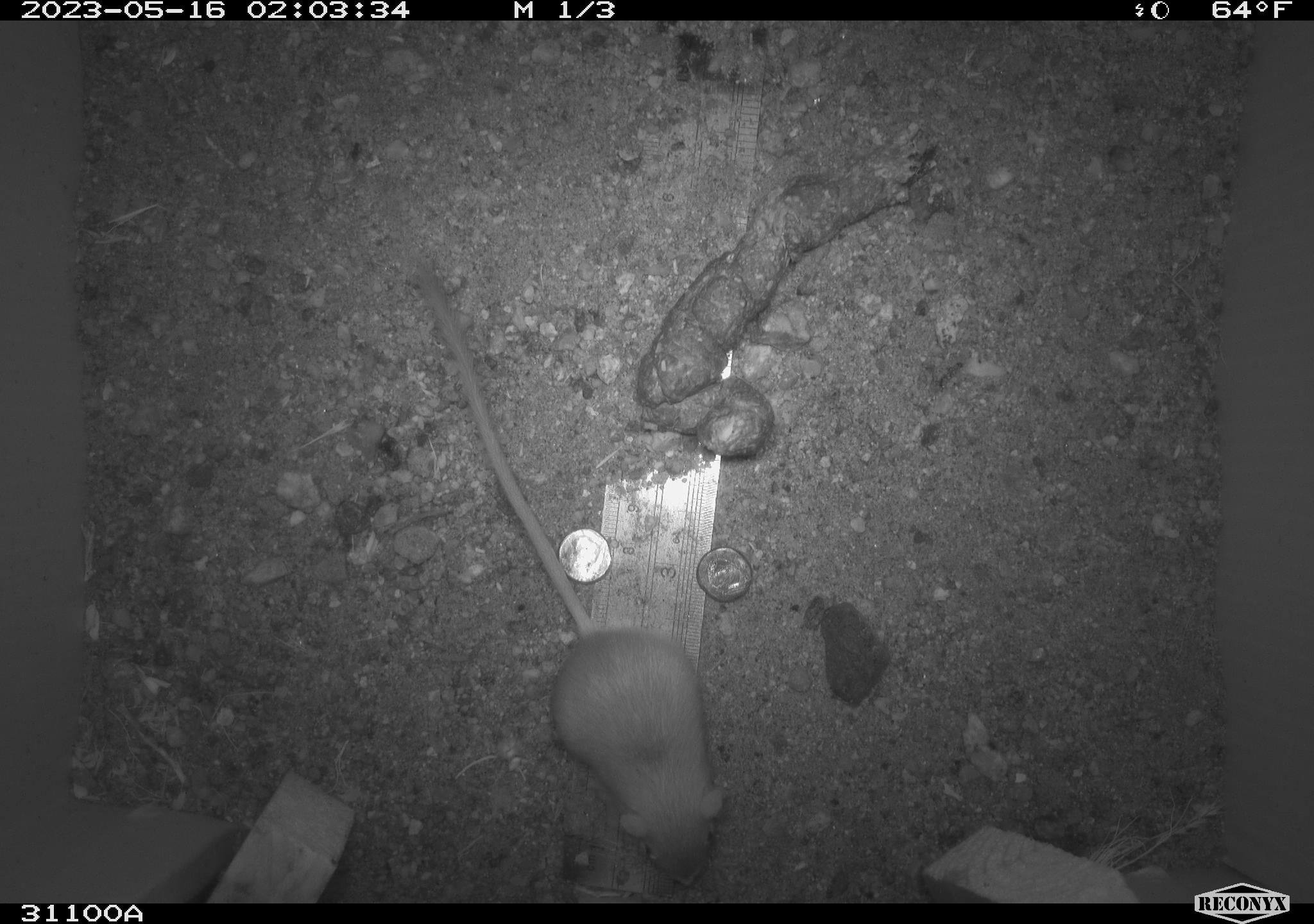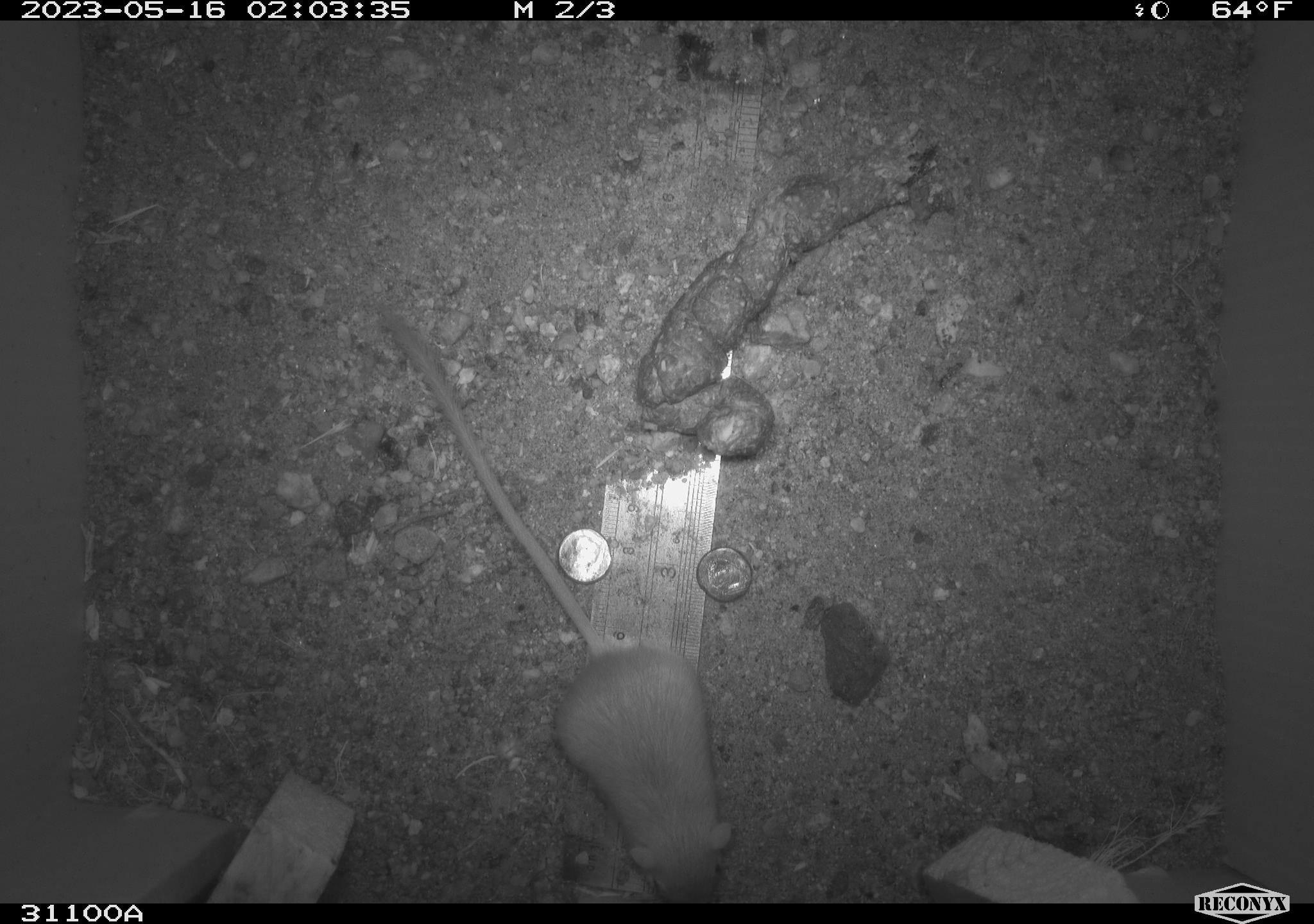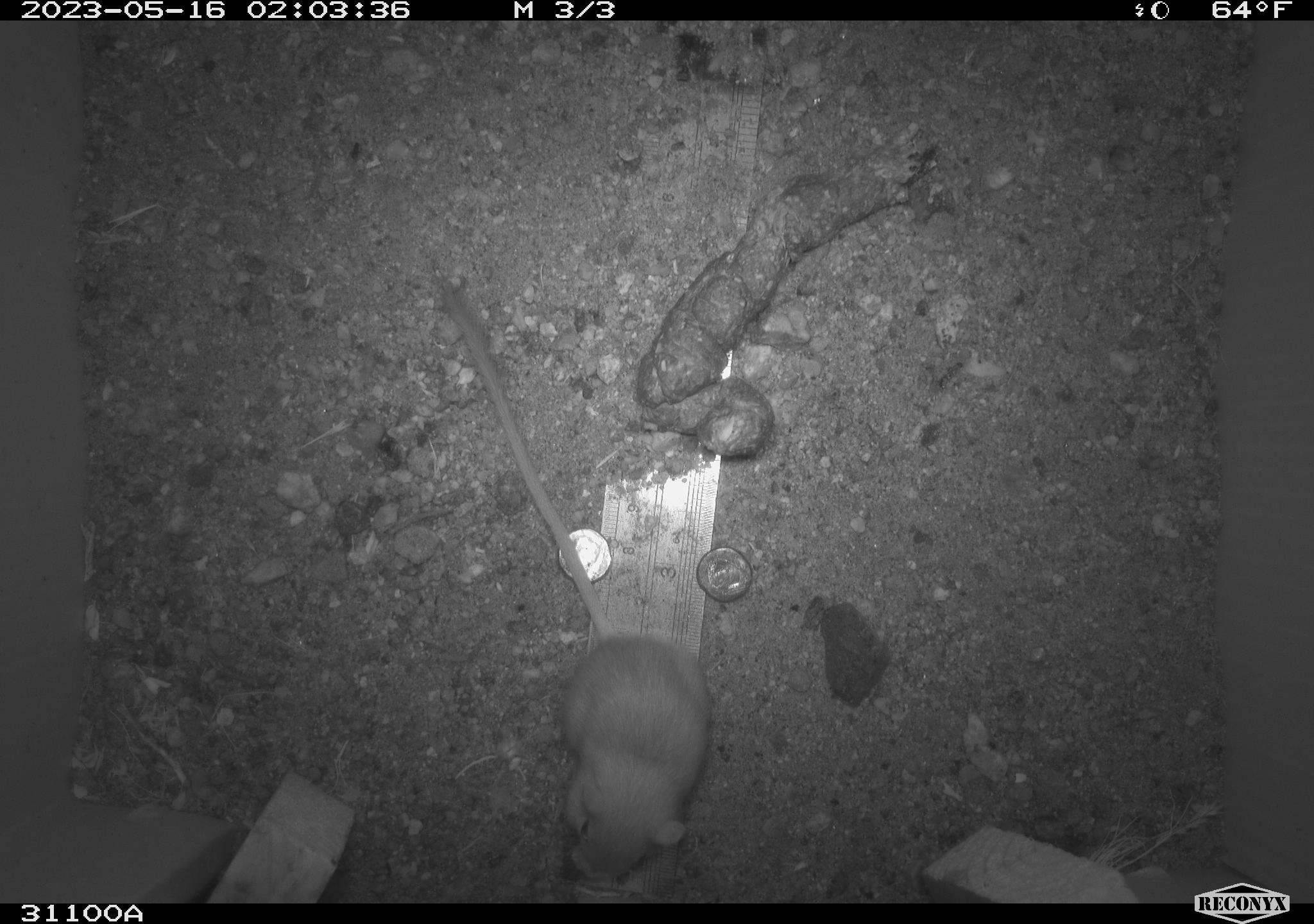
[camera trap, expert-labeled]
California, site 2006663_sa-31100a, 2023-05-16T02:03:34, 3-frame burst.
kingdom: Animalia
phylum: Chordata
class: Mammalia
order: Rodentia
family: Heteromyidae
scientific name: Heteromyidae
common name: kangaroo rats and pocket mice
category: heteromyidae family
Heteromyidae family (kangaroo rats and pocket mice) (Heteromyidae).